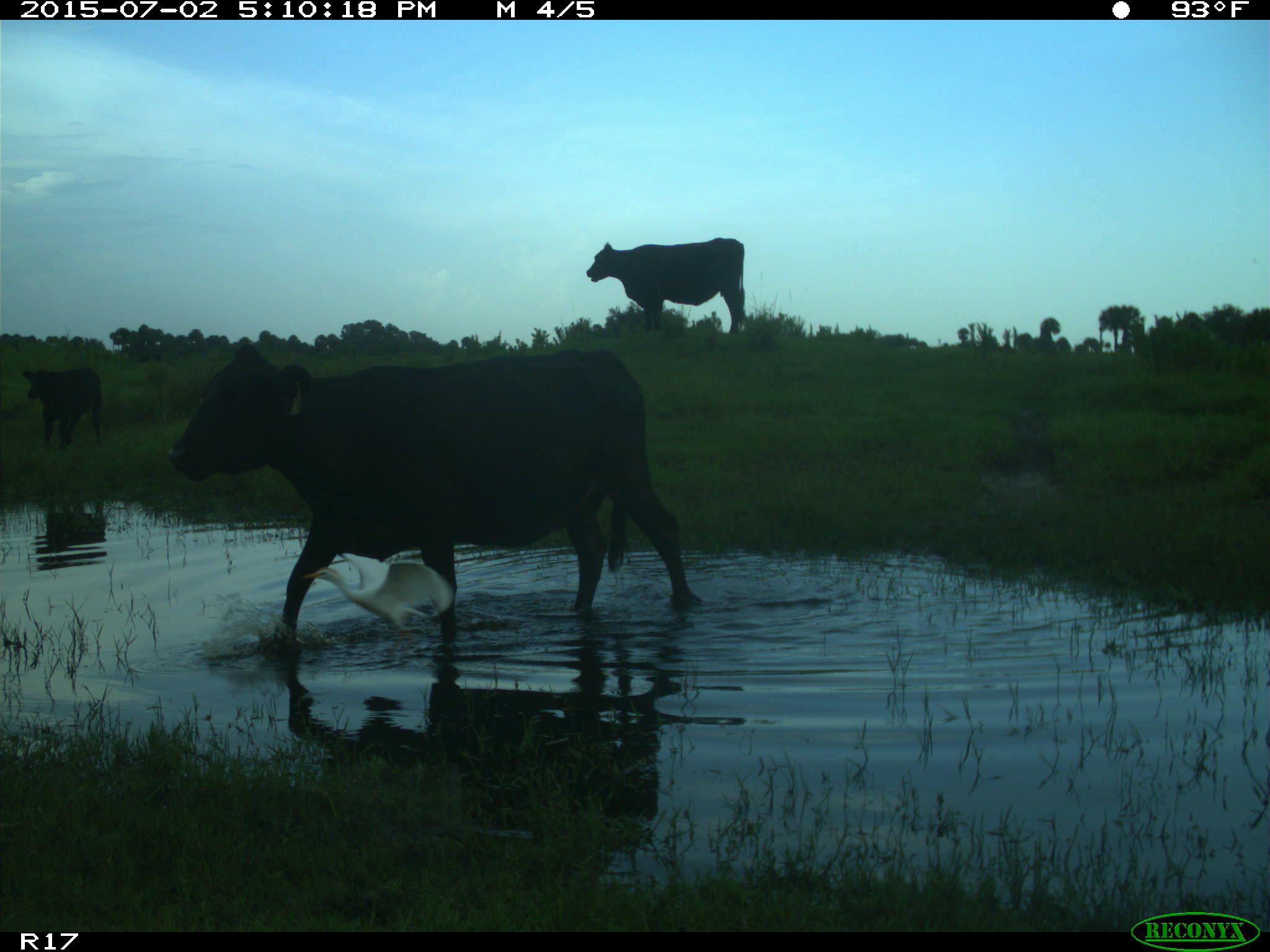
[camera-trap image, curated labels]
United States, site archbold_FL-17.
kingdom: Animalia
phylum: Chordata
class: Mammalia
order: Artiodactyla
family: Bovidae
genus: Bos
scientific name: Bos taurus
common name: domestic cow